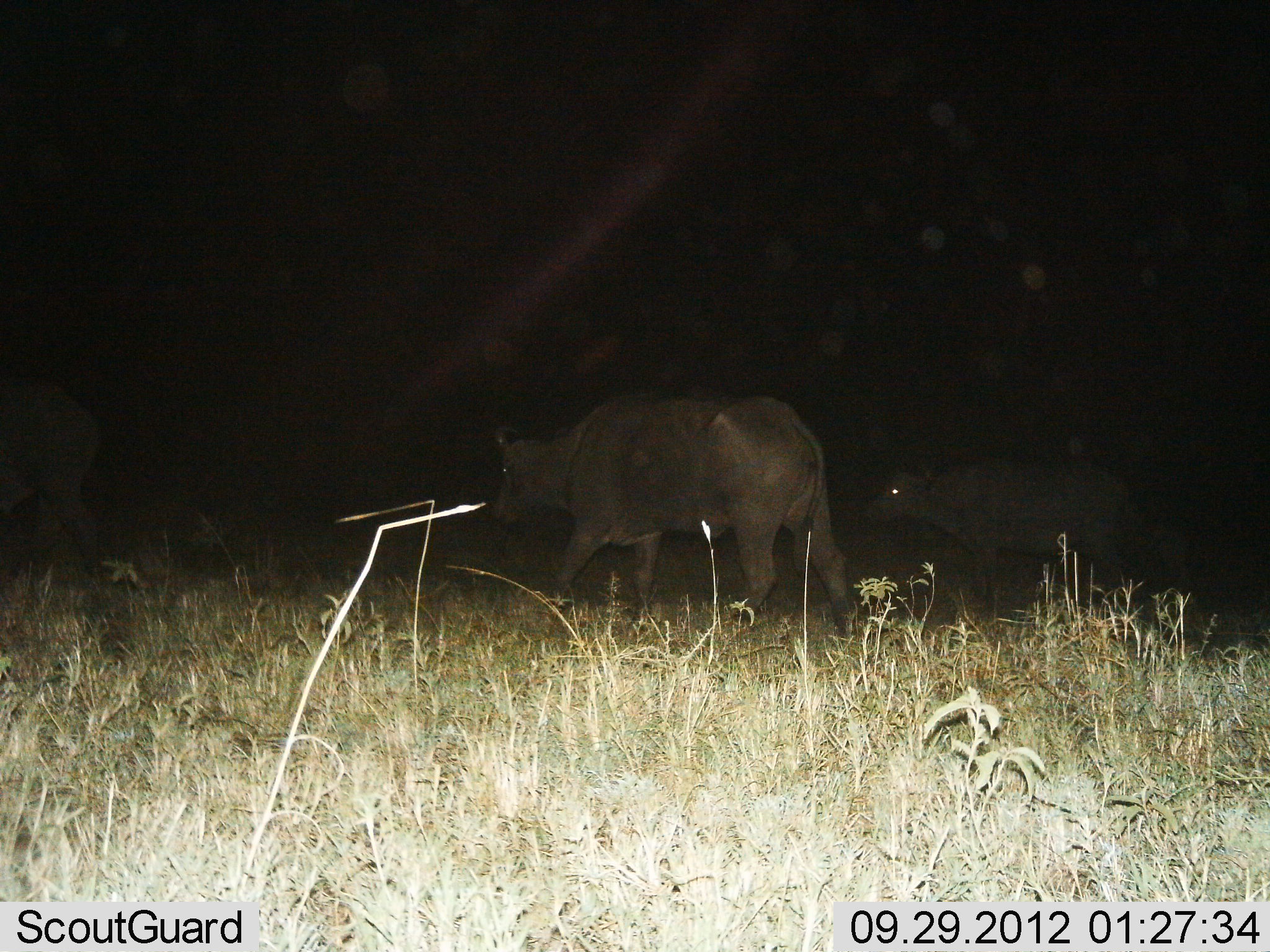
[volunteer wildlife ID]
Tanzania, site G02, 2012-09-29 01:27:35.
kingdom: Animalia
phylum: Chordata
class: Mammalia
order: Artiodactyla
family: Bovidae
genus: Syncerus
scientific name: Syncerus caffer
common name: cape buffalo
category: buffalo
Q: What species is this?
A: Buffalo (cape buffalo) (Syncerus caffer).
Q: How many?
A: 3.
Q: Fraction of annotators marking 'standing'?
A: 20%.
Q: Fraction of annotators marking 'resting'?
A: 0%.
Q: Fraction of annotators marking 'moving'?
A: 80%.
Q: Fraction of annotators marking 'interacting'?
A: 0%.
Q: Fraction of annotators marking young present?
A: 0%.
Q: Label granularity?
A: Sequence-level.